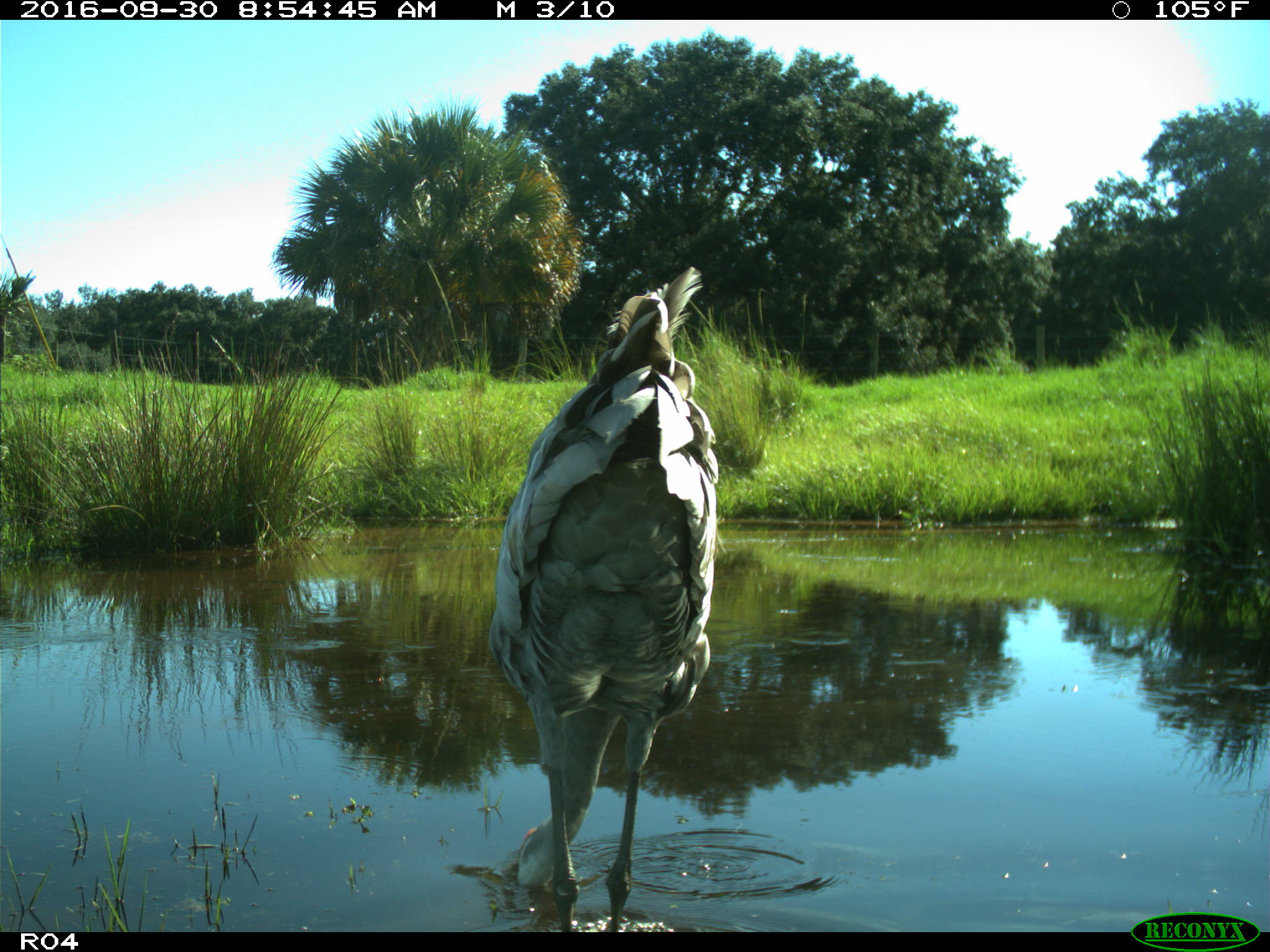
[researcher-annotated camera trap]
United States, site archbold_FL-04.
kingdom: Animalia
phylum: Chordata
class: Aves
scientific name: Aves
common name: birds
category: unidentified bird